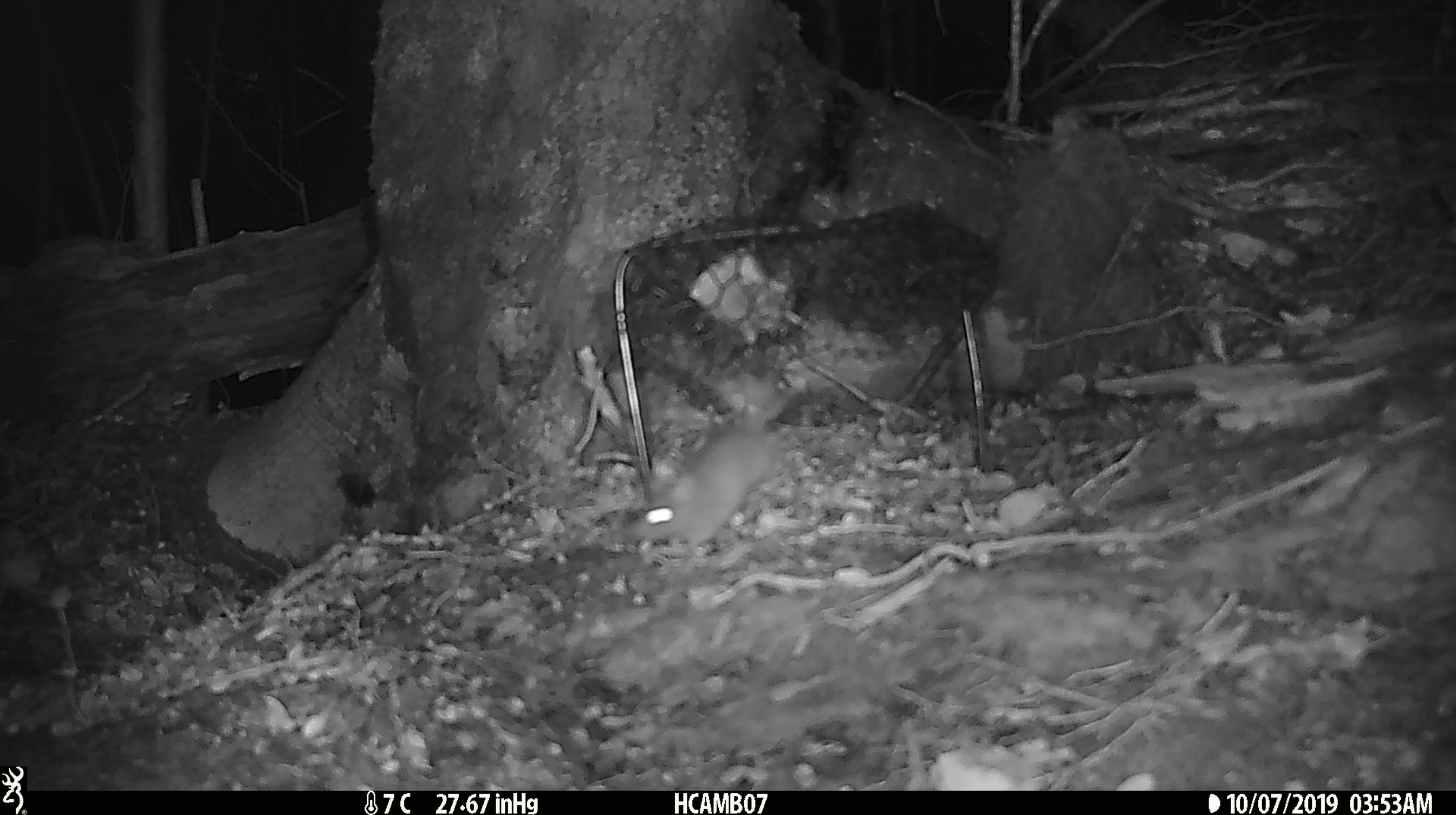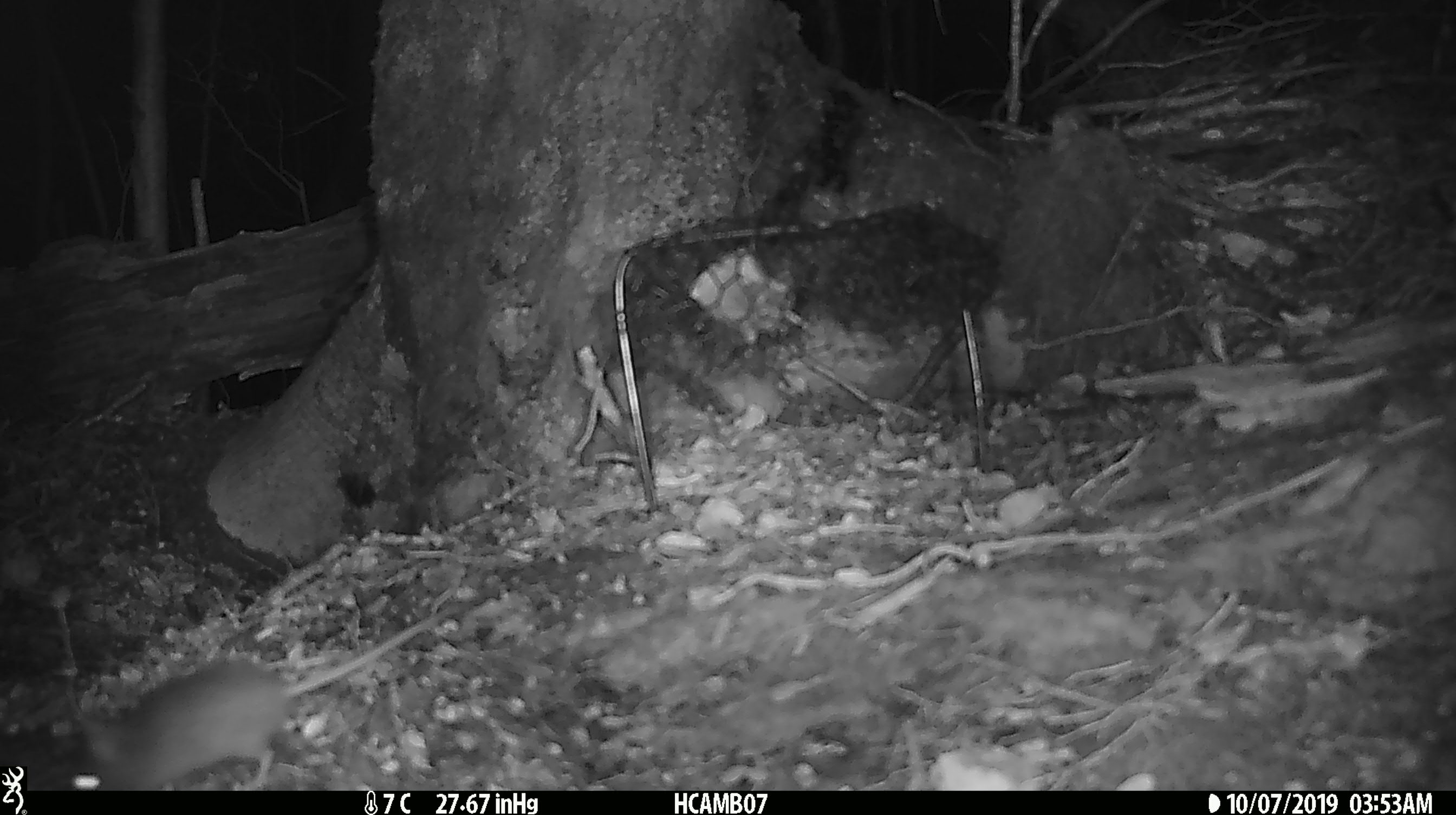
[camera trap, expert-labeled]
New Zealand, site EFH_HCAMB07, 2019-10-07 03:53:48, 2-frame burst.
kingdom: Animalia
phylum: Chordata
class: Mammalia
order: Rodentia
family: Muridae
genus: Mus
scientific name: Mus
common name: mouse